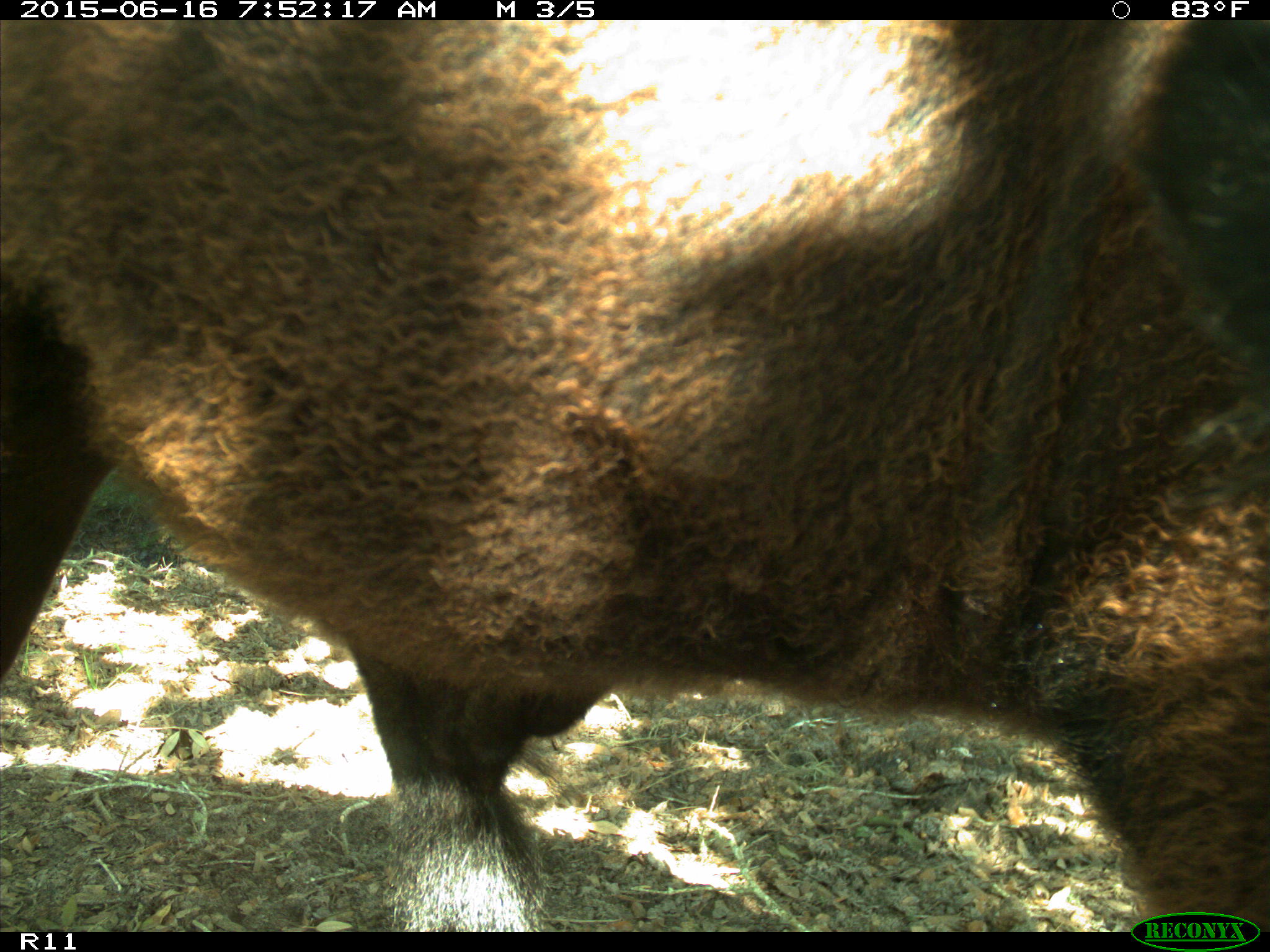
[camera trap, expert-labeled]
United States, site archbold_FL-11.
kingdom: Animalia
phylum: Chordata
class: Mammalia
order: Artiodactyla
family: Bovidae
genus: Bos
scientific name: Bos taurus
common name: domestic cow